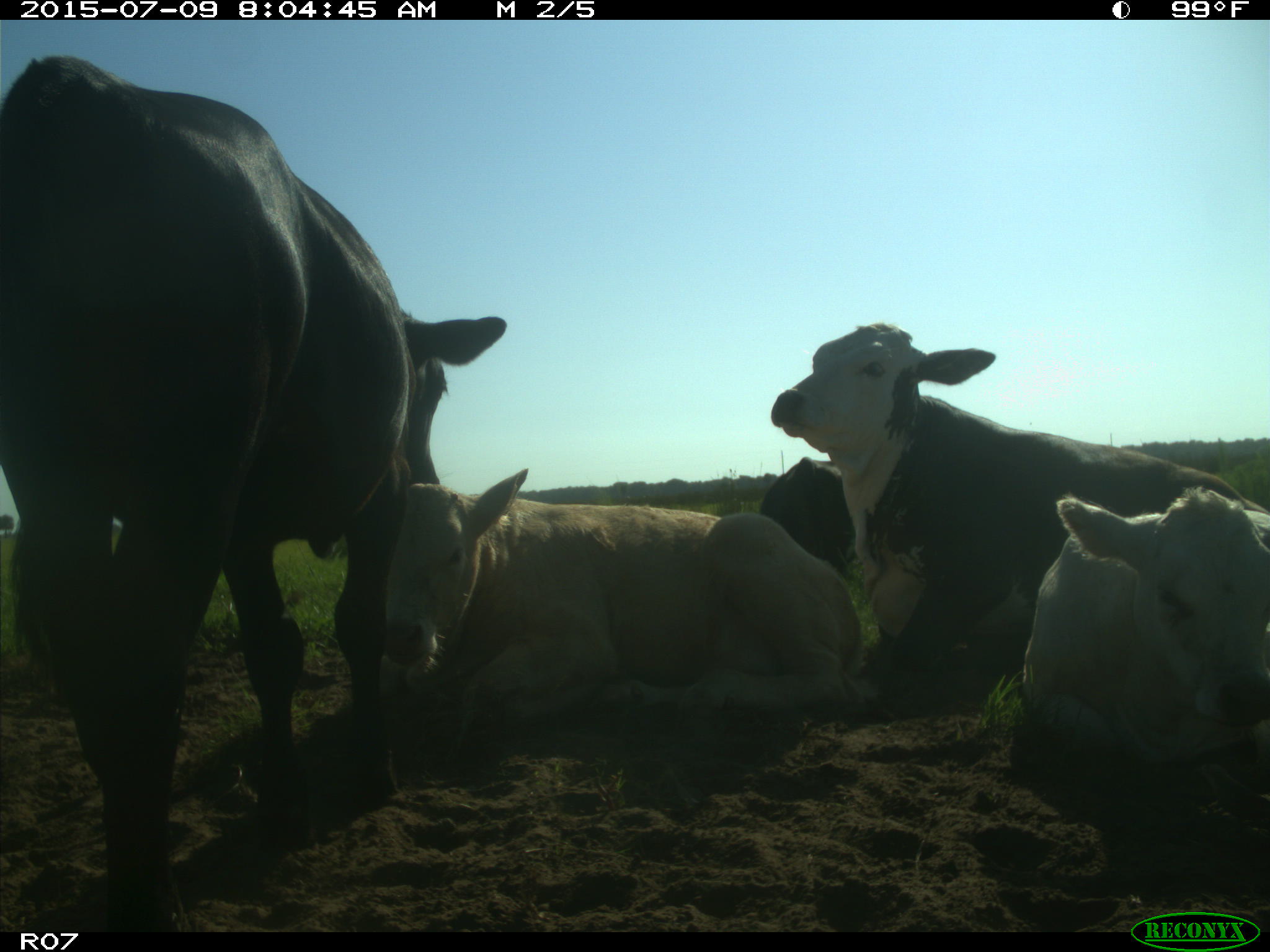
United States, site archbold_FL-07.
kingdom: Animalia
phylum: Chordata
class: Mammalia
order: Artiodactyla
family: Bovidae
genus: Bos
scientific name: Bos taurus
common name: domestic cow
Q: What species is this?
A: Bos taurus (domestic cow).